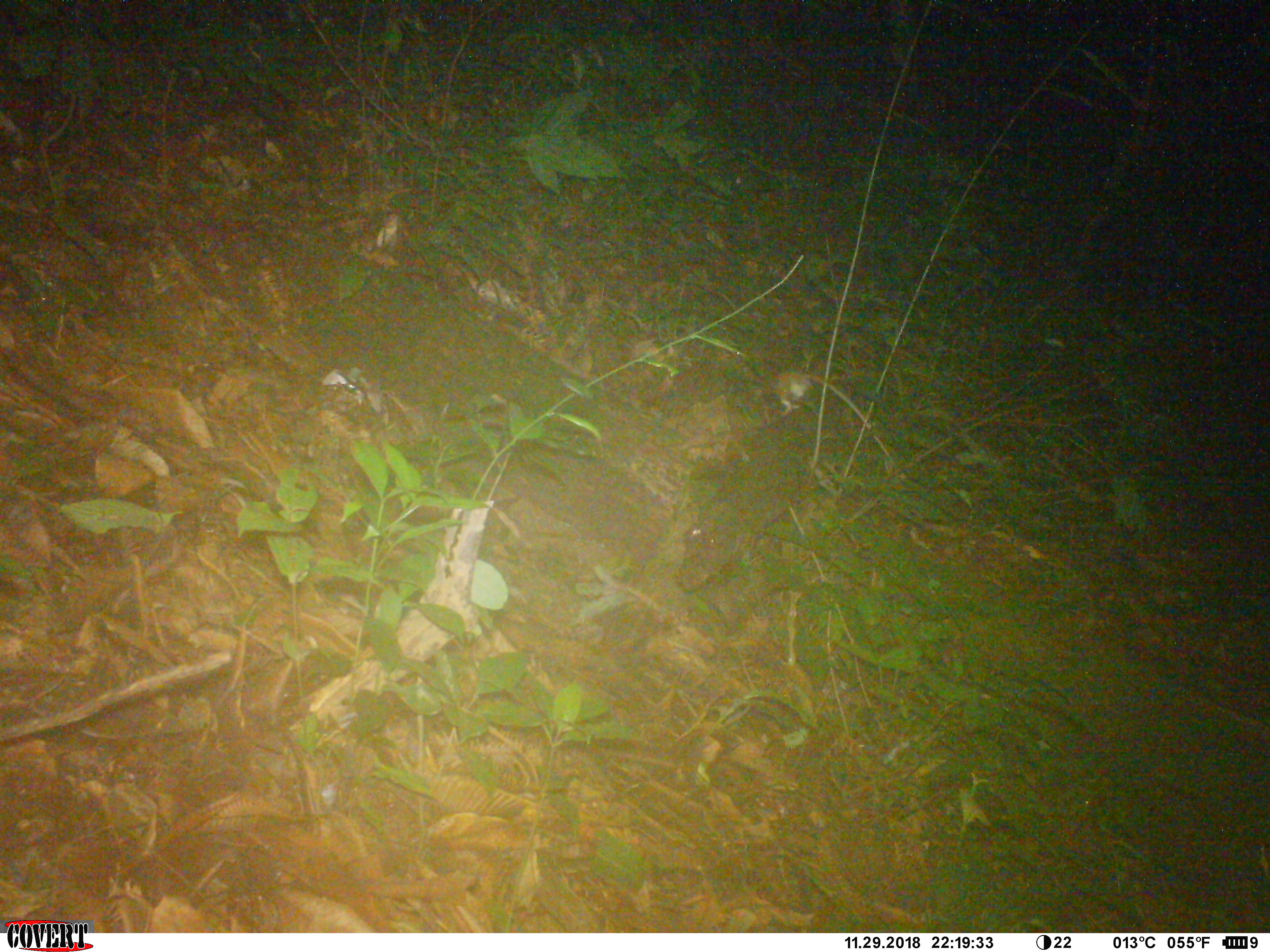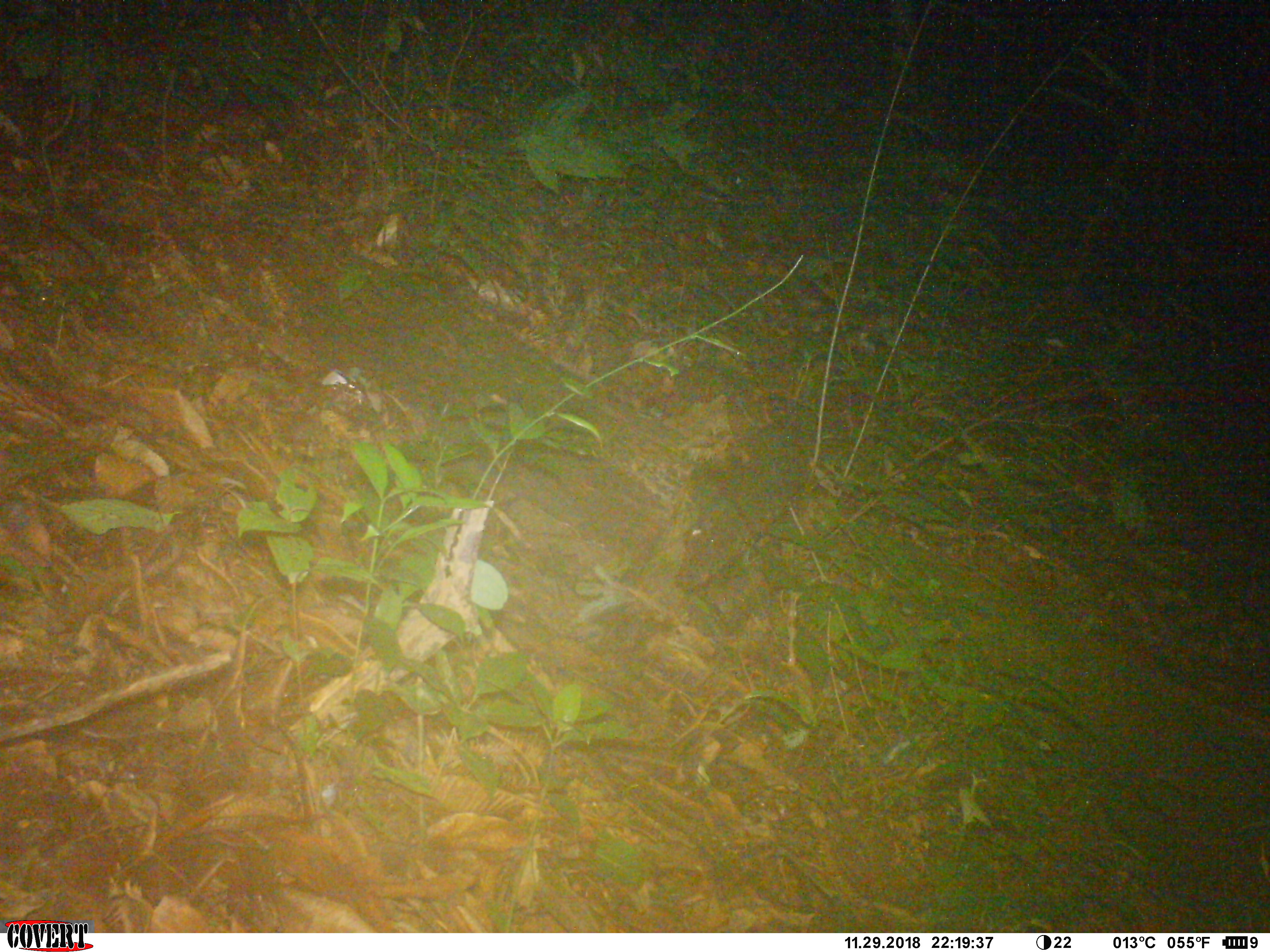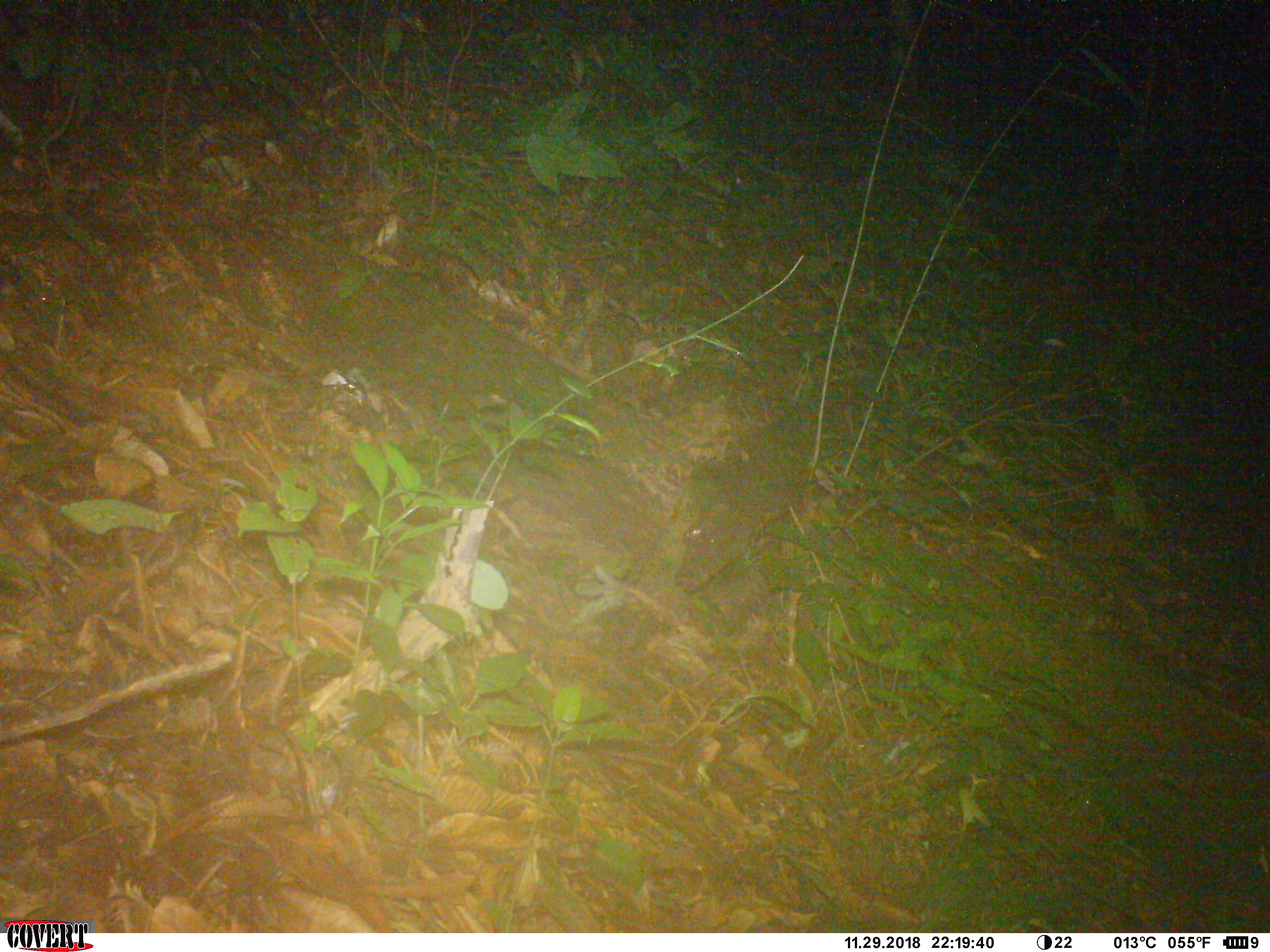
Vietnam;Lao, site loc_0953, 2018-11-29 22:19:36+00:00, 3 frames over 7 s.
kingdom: Animalia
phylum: Chordata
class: Mammalia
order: Rodentia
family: Muridae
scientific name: Muridae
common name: old-world mice and rats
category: unidentified murid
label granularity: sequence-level